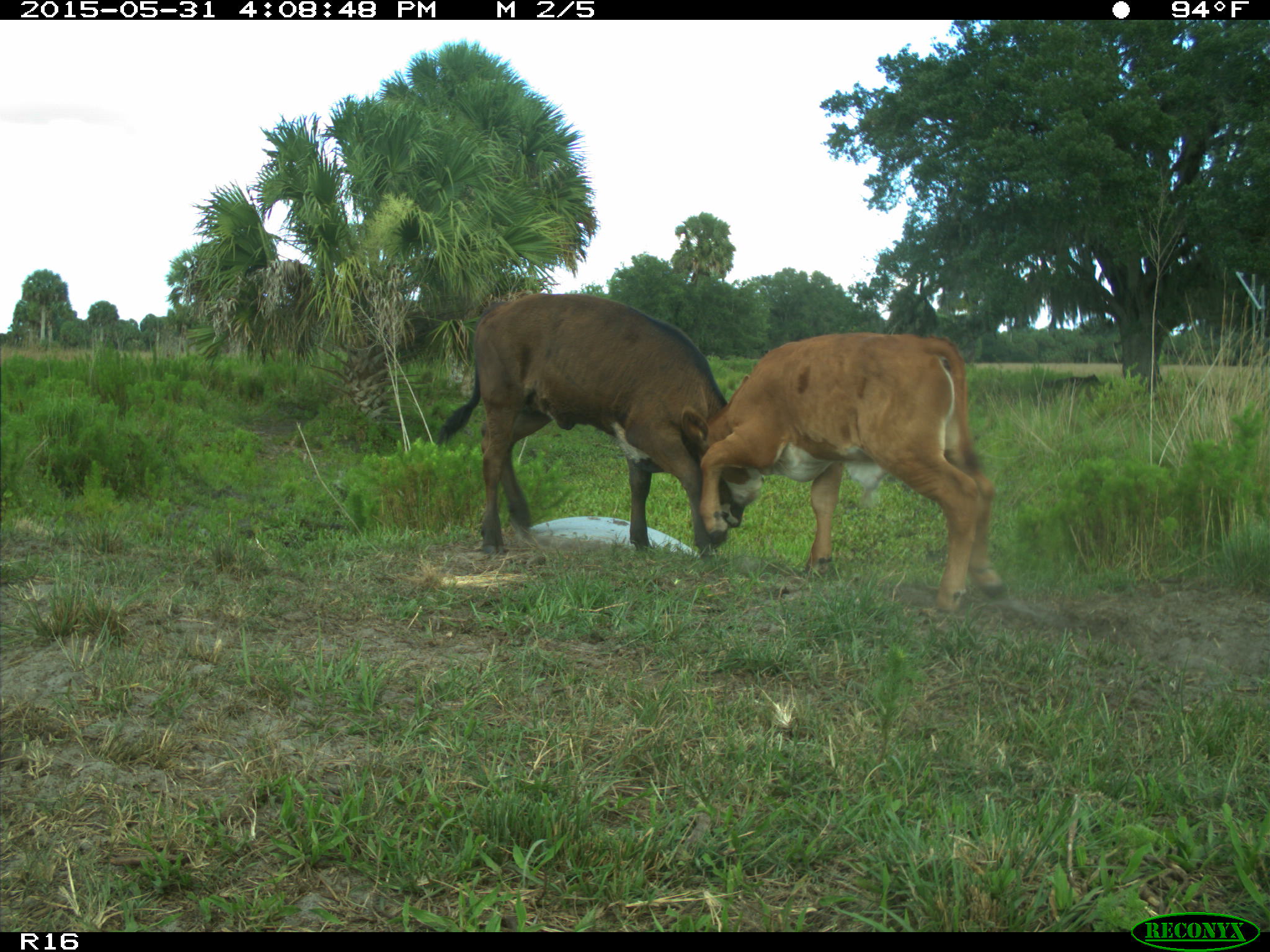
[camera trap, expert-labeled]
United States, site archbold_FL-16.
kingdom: Animalia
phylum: Chordata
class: Mammalia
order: Artiodactyla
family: Bovidae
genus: Bos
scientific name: Bos taurus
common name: domestic cow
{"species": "Bos taurus (domestic cow)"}